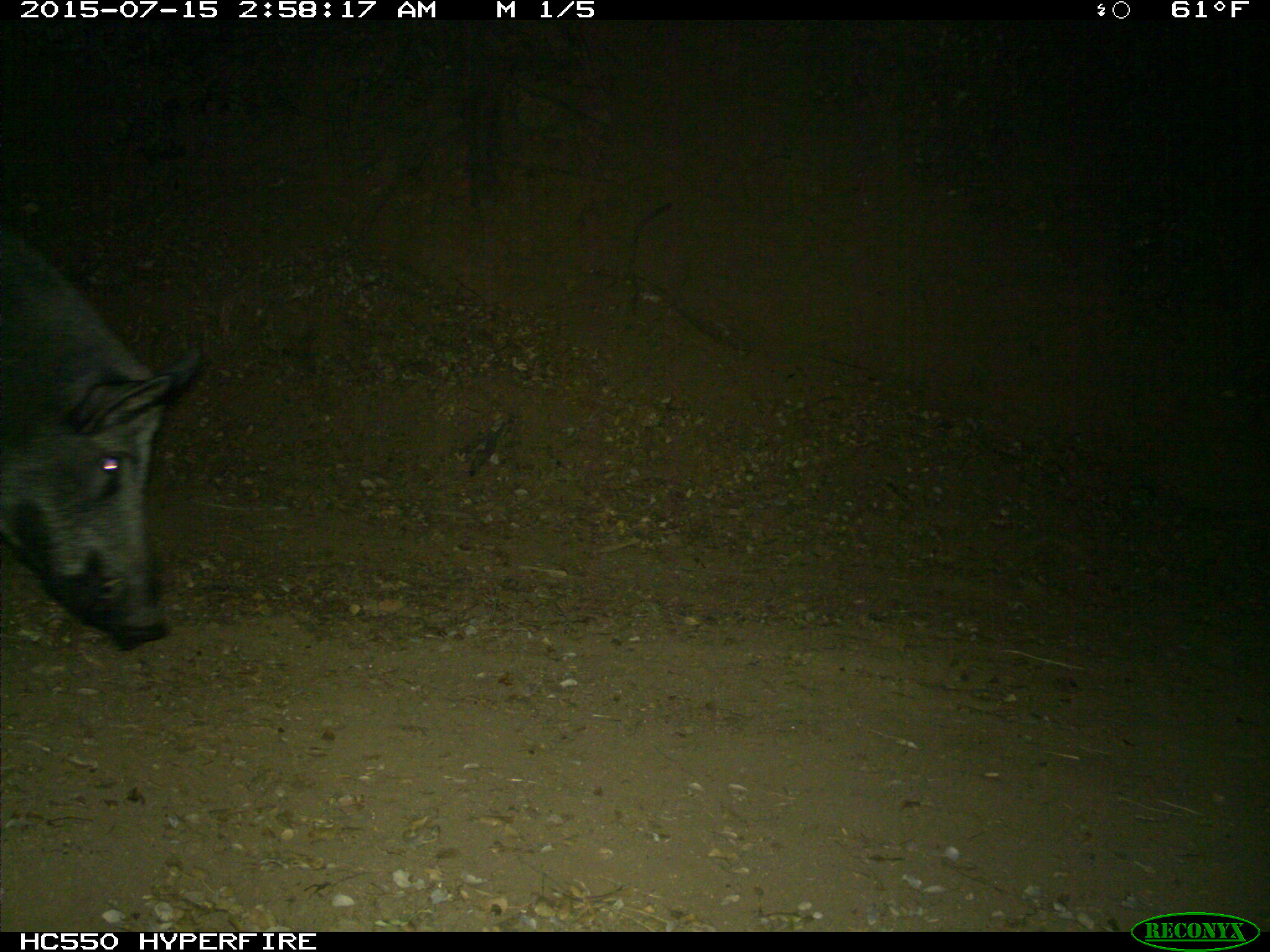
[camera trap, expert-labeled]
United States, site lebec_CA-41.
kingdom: Animalia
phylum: Chordata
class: Mammalia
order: Artiodactyla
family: Suidae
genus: Sus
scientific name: Sus scrofa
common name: wild boar